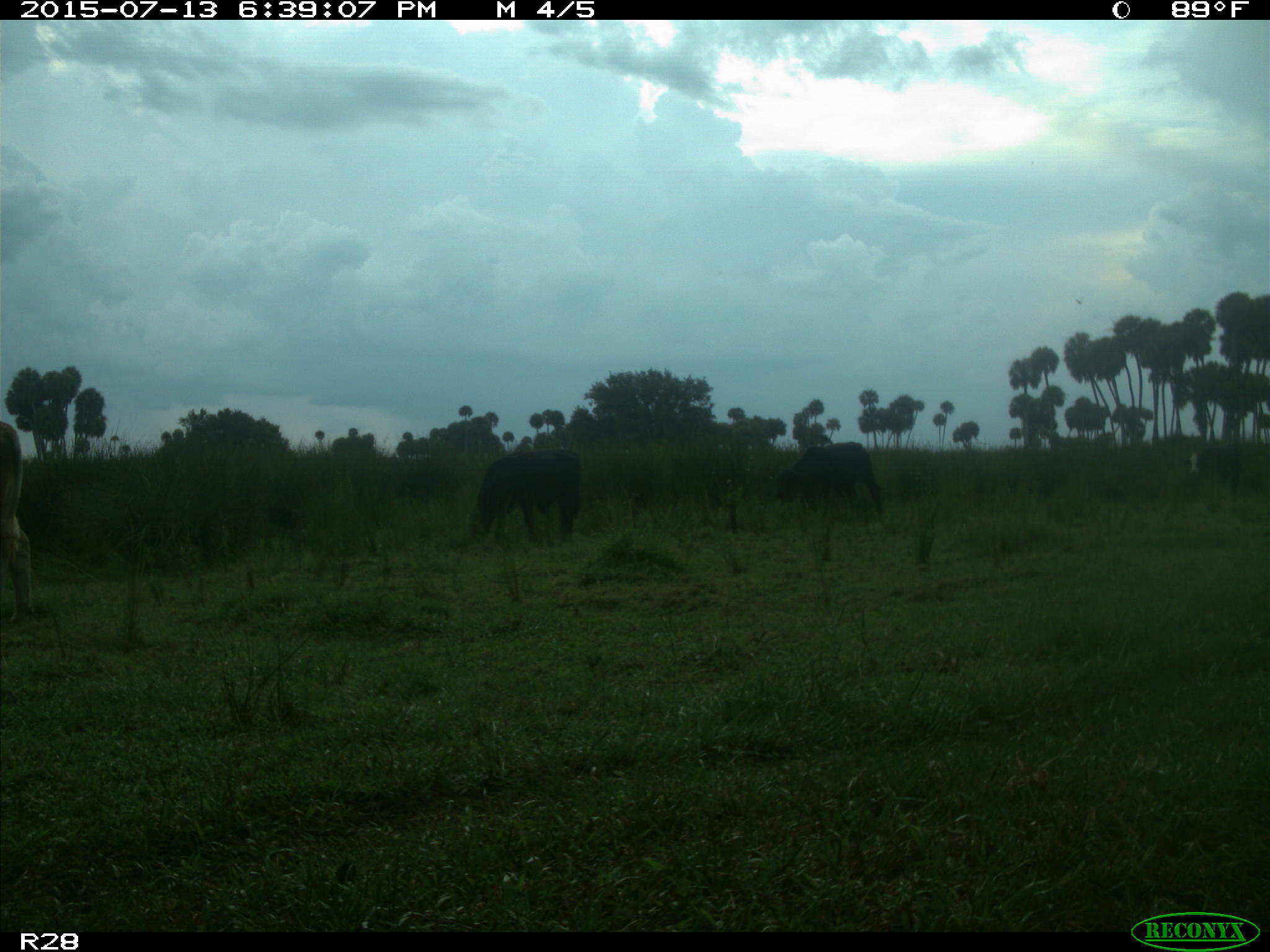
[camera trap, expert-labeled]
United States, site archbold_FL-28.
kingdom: Animalia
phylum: Chordata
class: Mammalia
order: Artiodactyla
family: Bovidae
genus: Bos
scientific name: Bos taurus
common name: domestic cow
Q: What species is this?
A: Bos taurus (domestic cow).